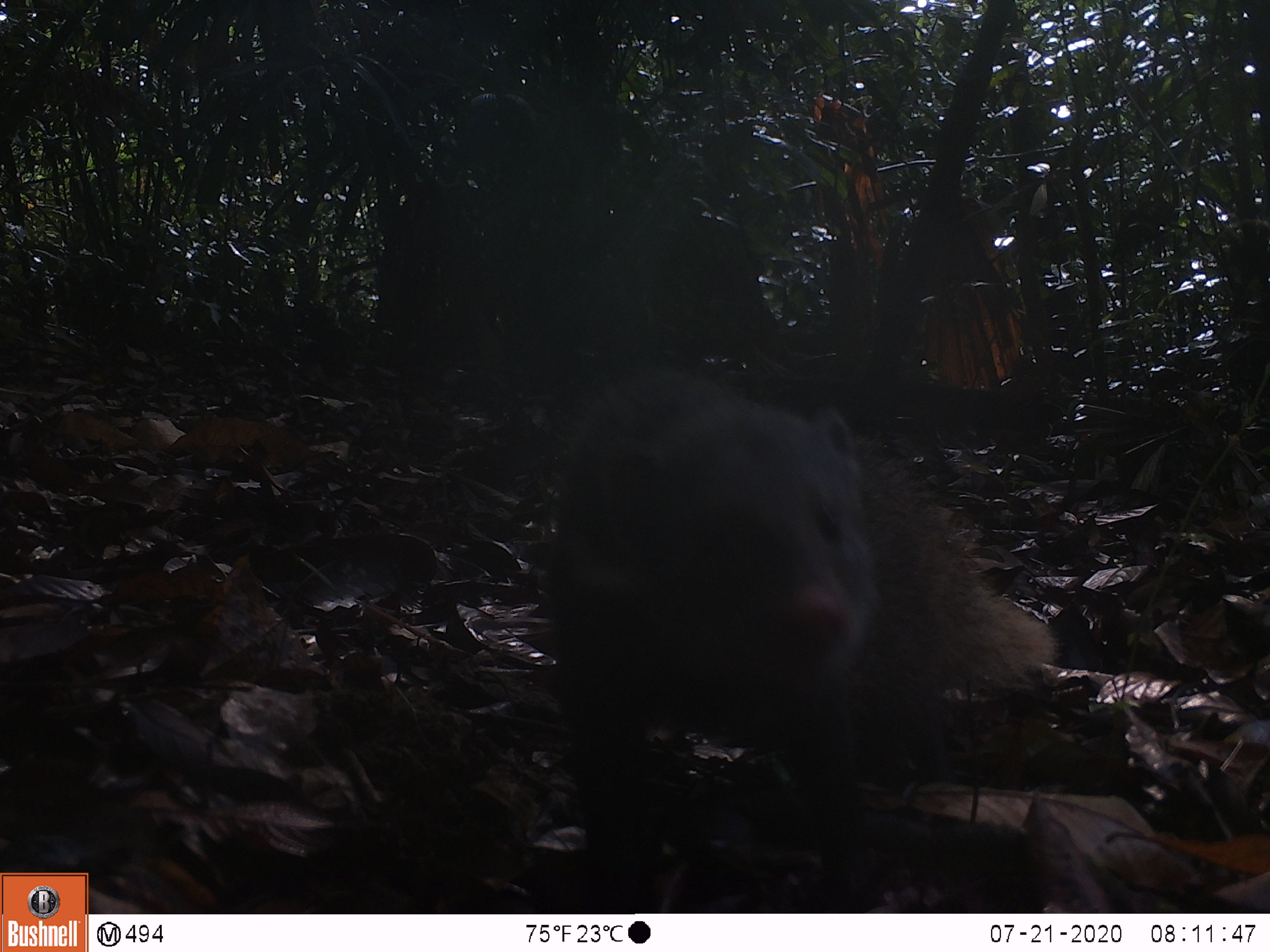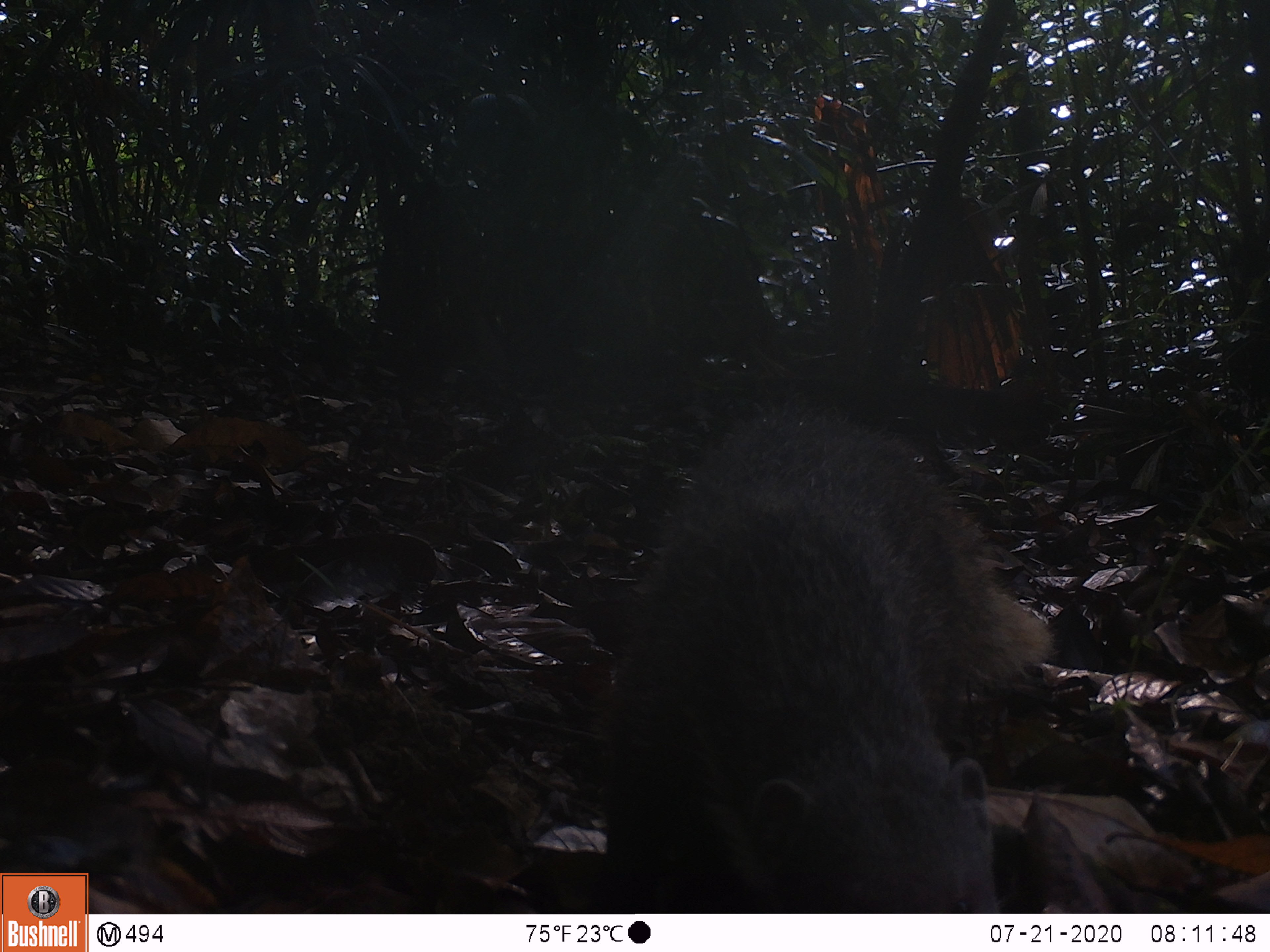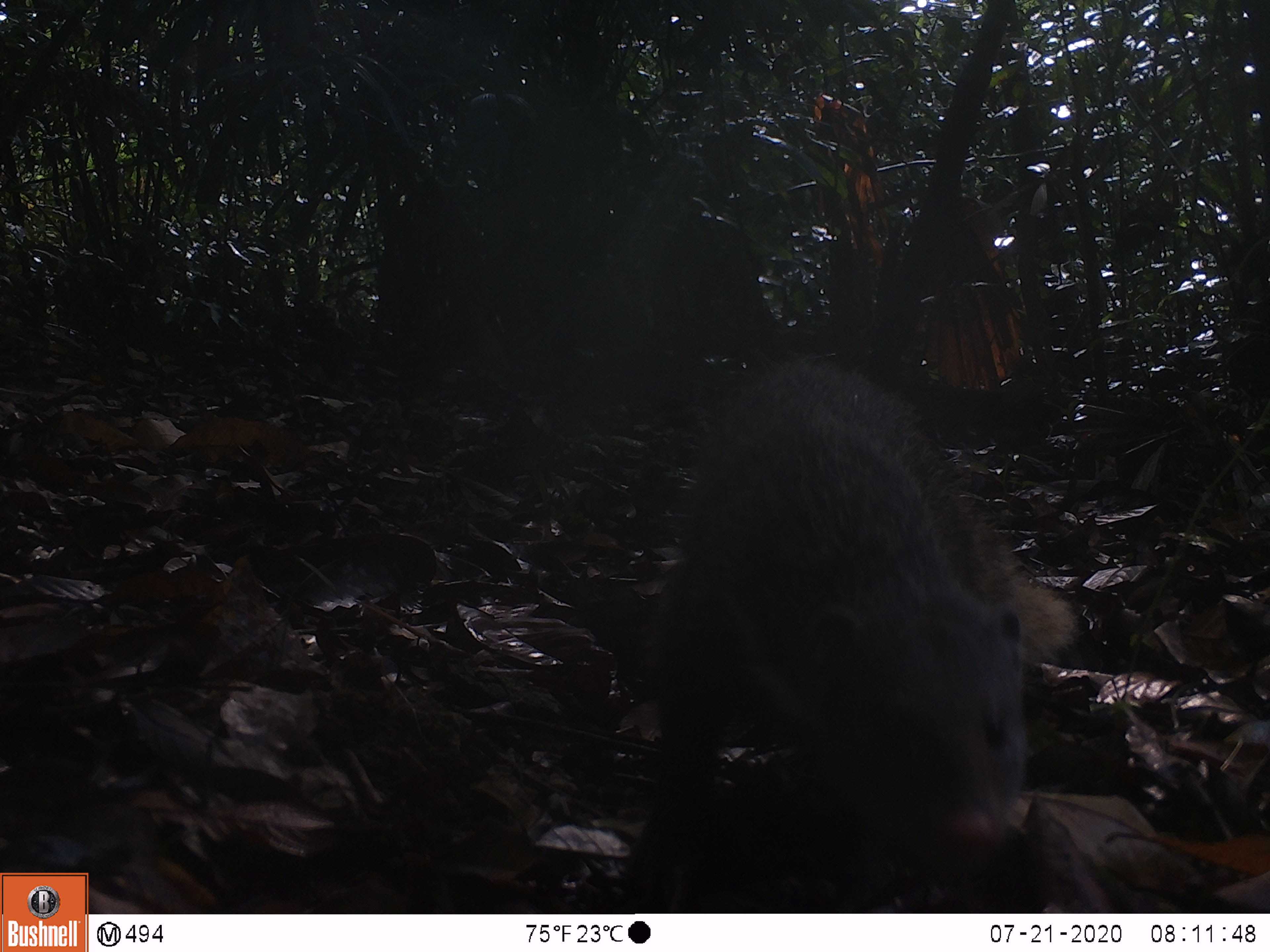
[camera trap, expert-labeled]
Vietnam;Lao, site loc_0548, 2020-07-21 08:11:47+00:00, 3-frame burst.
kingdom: Animalia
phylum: Chordata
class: Mammalia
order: Carnivora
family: Herpestidae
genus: Urva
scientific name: Urva urva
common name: crab-eating mongoose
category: crab eating mongoose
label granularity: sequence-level